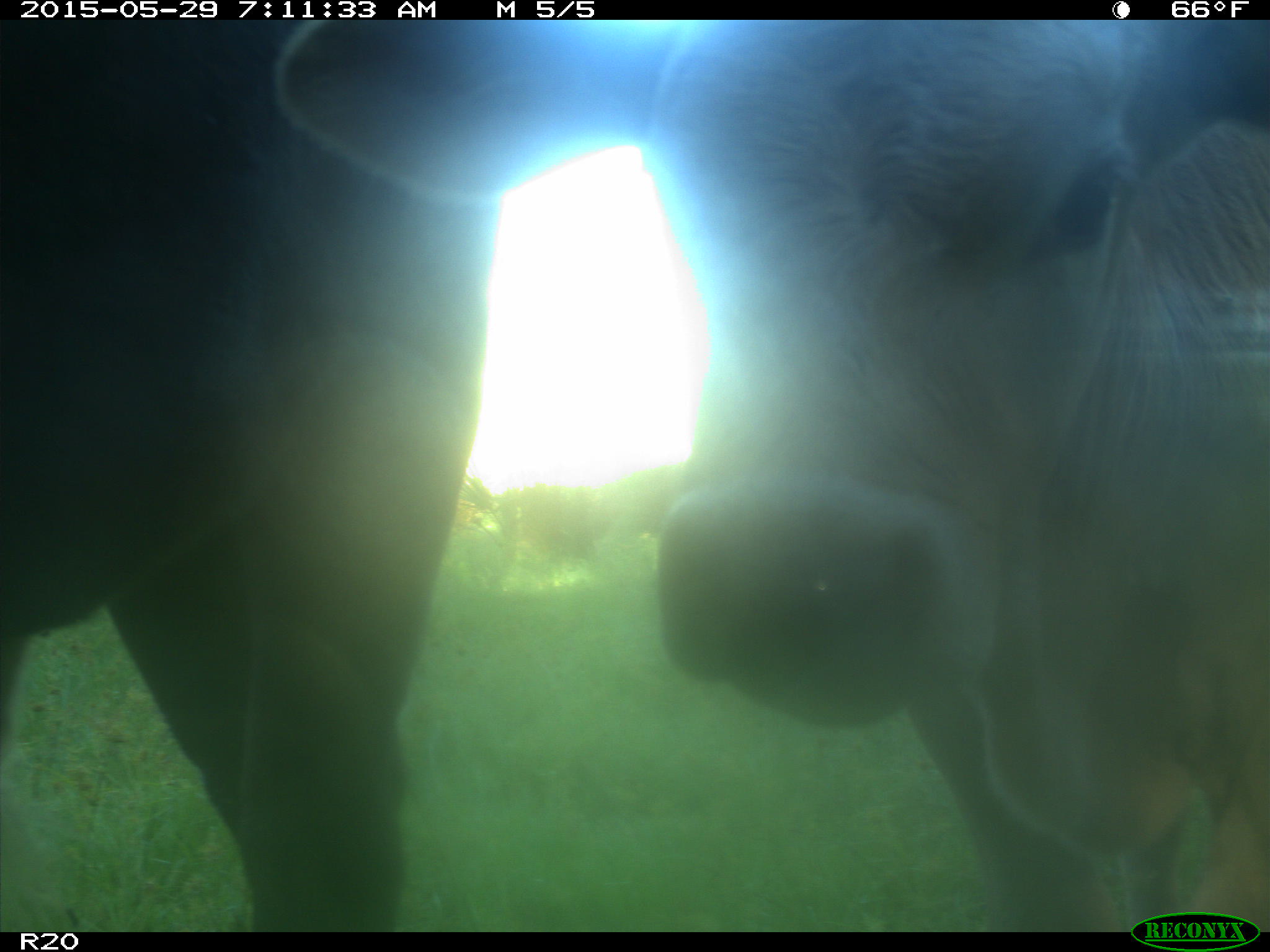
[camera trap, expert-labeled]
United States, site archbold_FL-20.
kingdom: Animalia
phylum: Chordata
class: Mammalia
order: Artiodactyla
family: Bovidae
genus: Bos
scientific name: Bos taurus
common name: domestic cow